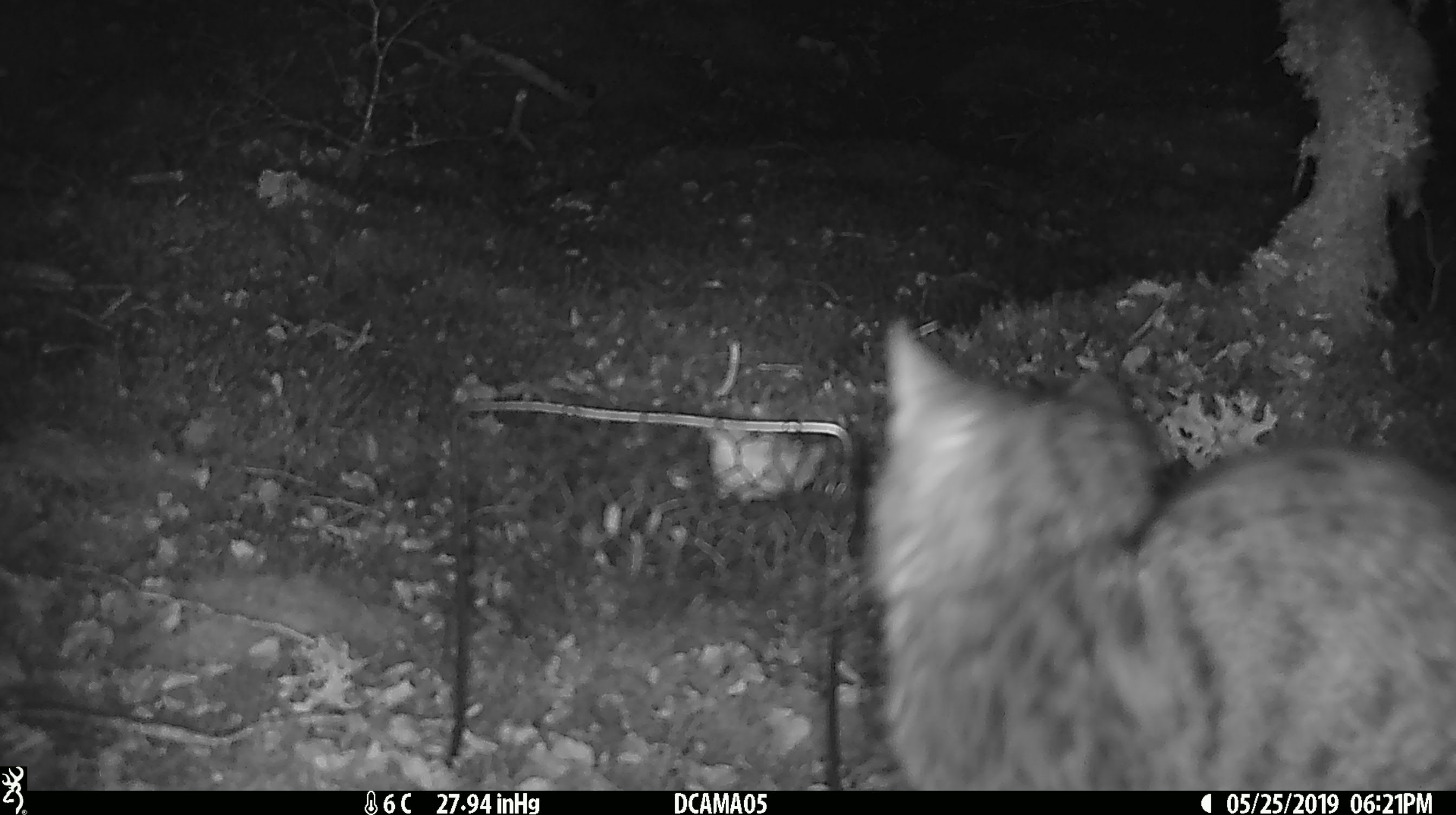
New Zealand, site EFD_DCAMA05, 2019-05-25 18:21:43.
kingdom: Animalia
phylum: Chordata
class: Mammalia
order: Carnivora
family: Felidae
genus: Felis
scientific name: Felis catus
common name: domestic cat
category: cat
Cat (domestic cat) (Felis catus).